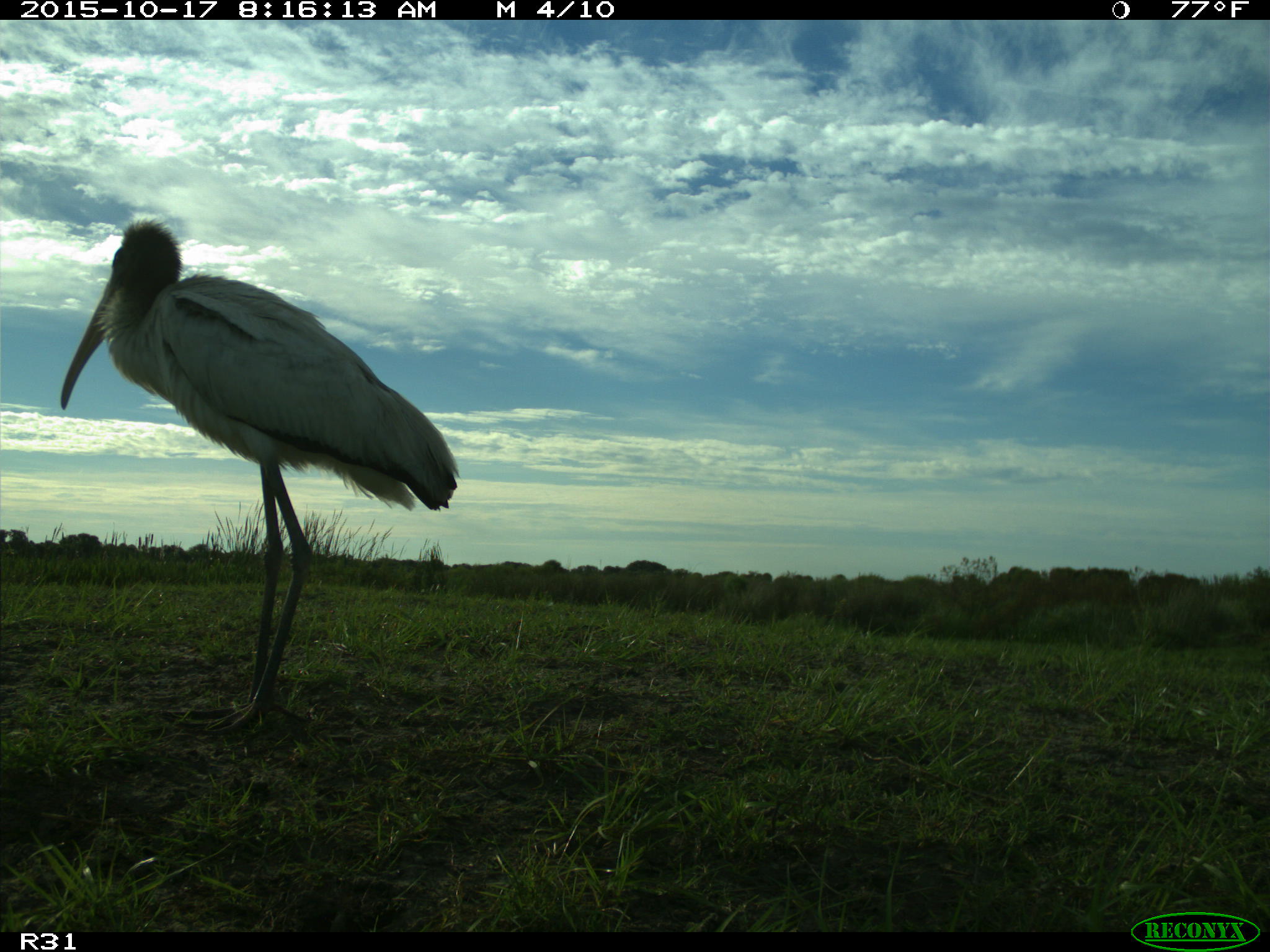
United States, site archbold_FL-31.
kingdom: Animalia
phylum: Chordata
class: Aves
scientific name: Aves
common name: birds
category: unidentified bird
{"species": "unidentified bird (birds) (Aves)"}